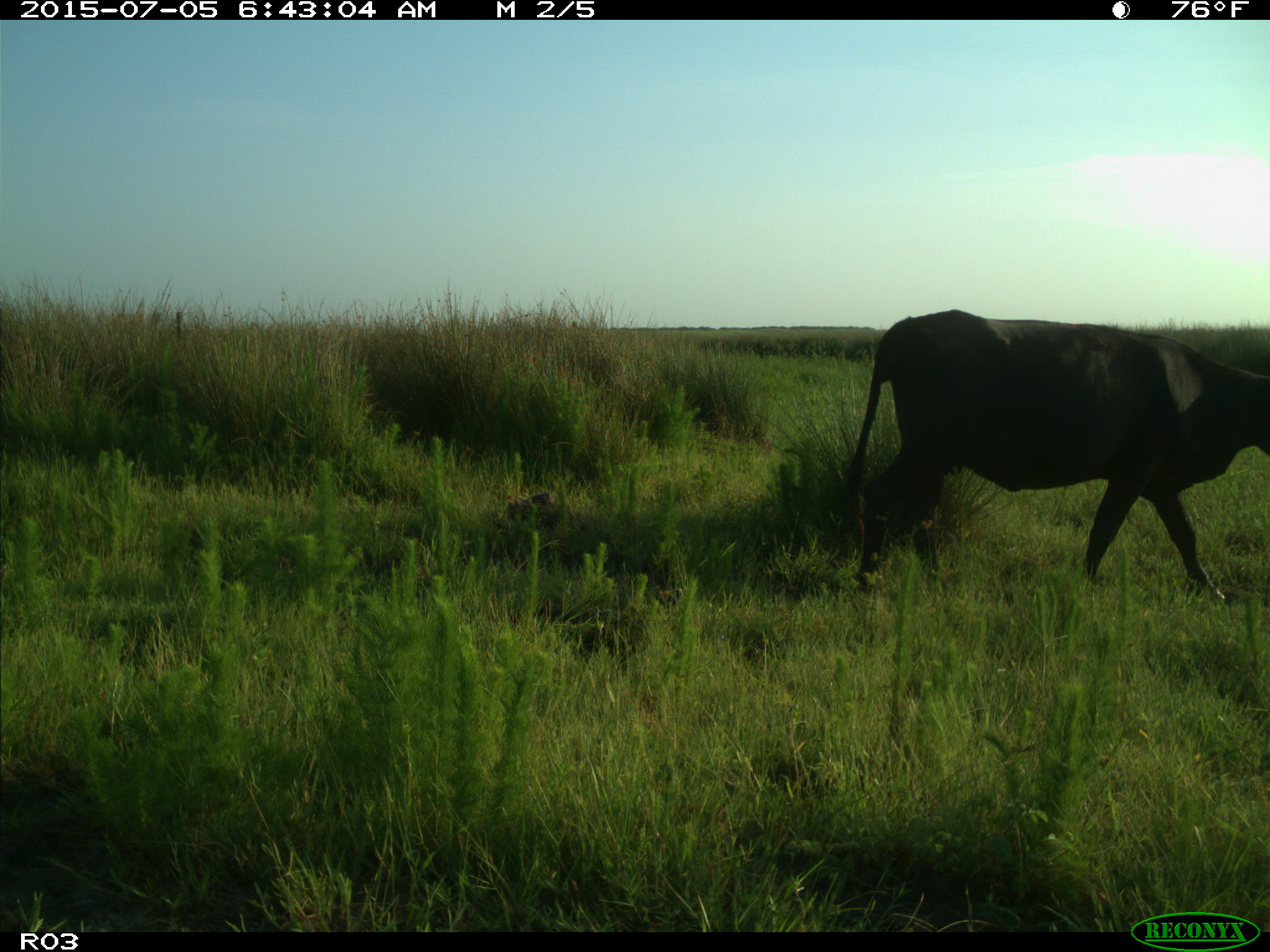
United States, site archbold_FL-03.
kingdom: Animalia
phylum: Chordata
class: Mammalia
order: Artiodactyla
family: Bovidae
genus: Bos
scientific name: Bos taurus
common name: domestic cow